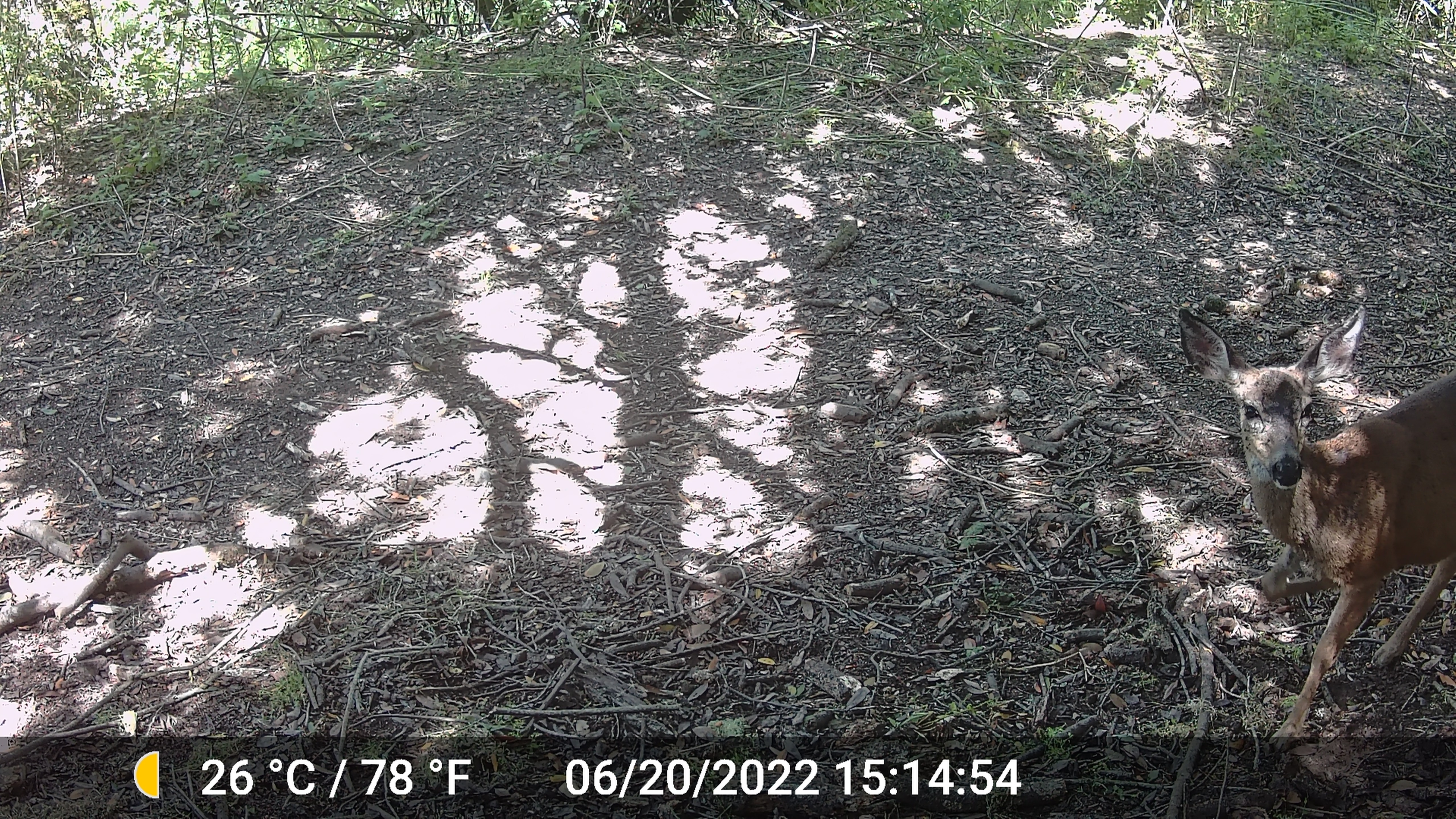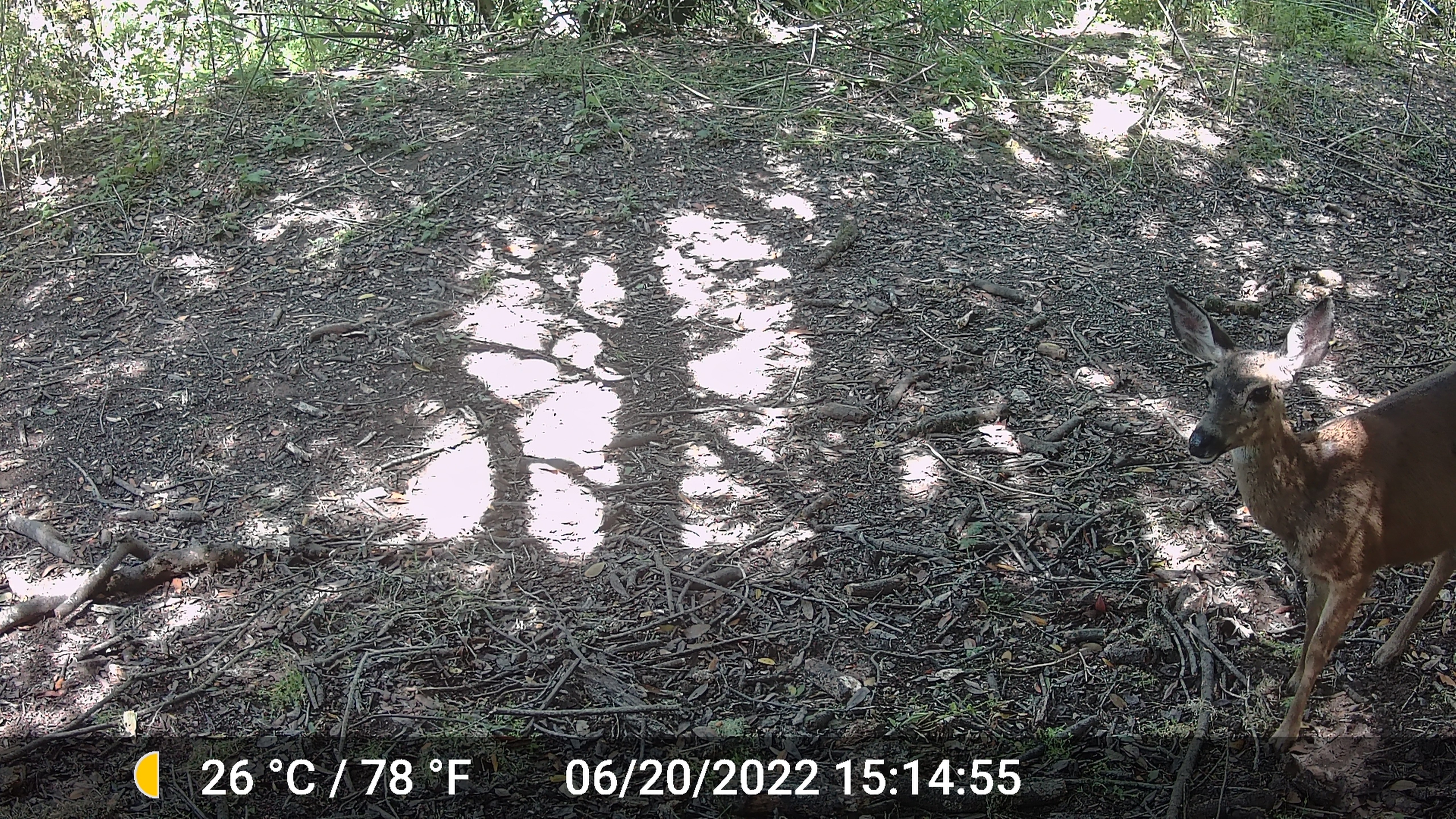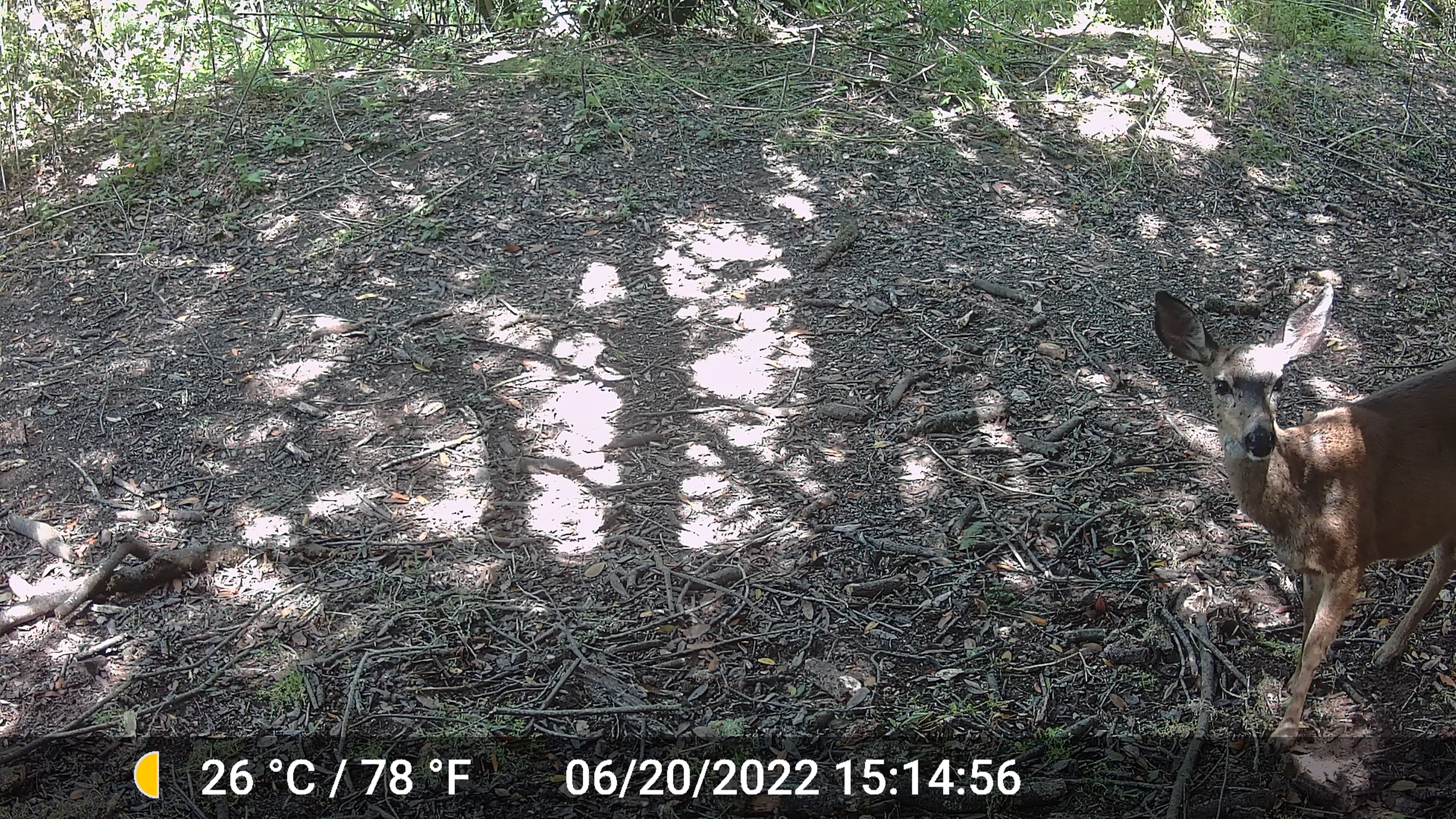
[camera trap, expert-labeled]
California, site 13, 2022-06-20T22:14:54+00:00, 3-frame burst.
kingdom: Animalia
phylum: Chordata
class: Mammalia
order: Artiodactyla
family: Cervidae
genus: Odocoileus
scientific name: Odocoileus hemionus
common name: mule deer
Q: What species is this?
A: Mule deer (Odocoileus hemionus).